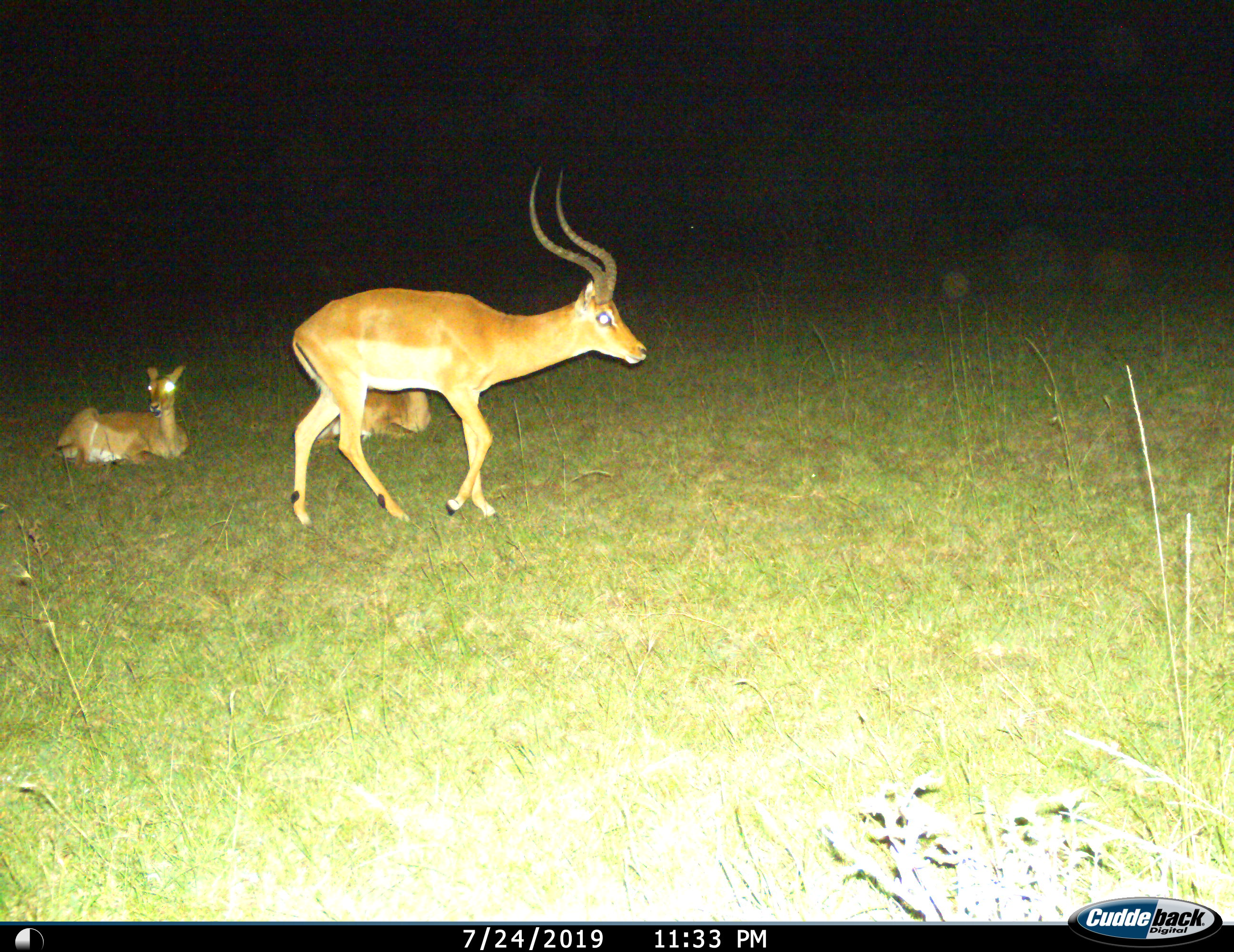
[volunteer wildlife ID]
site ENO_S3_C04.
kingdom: Animalia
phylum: Chordata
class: Mammalia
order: Artiodactyla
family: Bovidae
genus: Aepyceros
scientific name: Aepyceros melampus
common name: impala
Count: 3.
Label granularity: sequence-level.